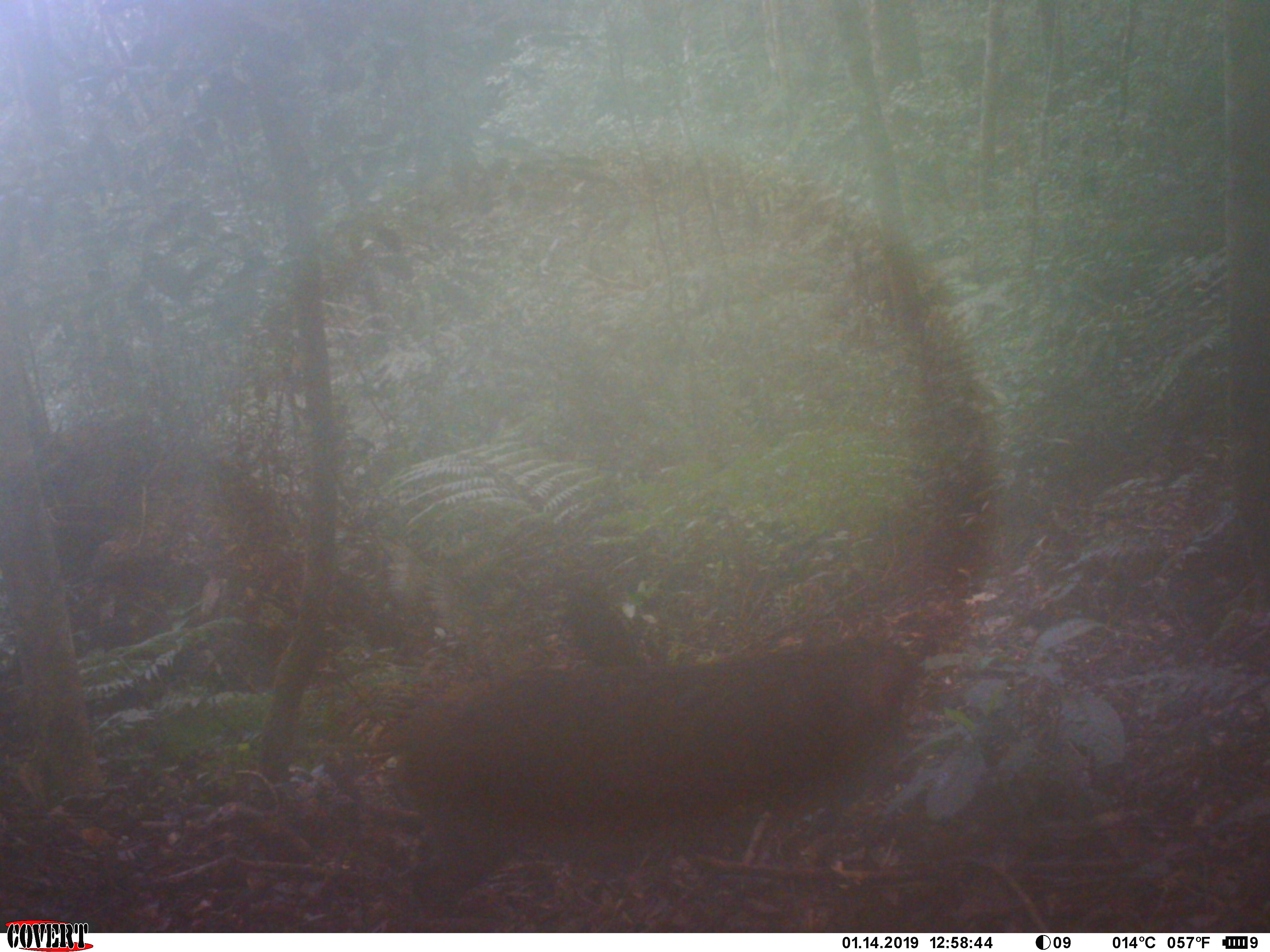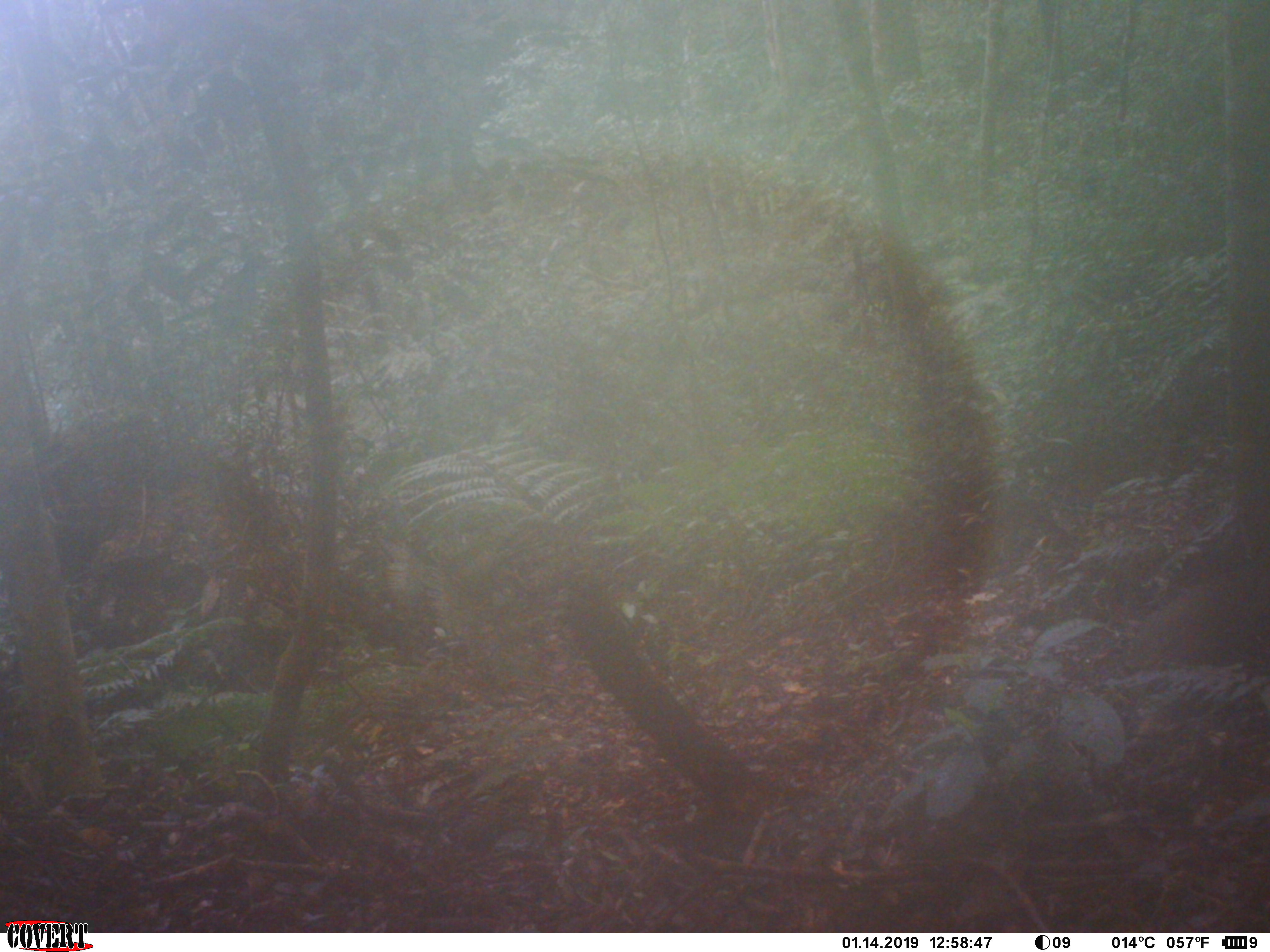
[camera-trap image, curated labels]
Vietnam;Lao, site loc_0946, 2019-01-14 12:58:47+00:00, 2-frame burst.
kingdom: Animalia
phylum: Chordata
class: Mammalia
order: Artiodactyla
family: Suidae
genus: Sus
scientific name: Sus scrofa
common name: eurasian wild pig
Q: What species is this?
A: Eurasian wild pig (Sus scrofa).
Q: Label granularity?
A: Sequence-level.